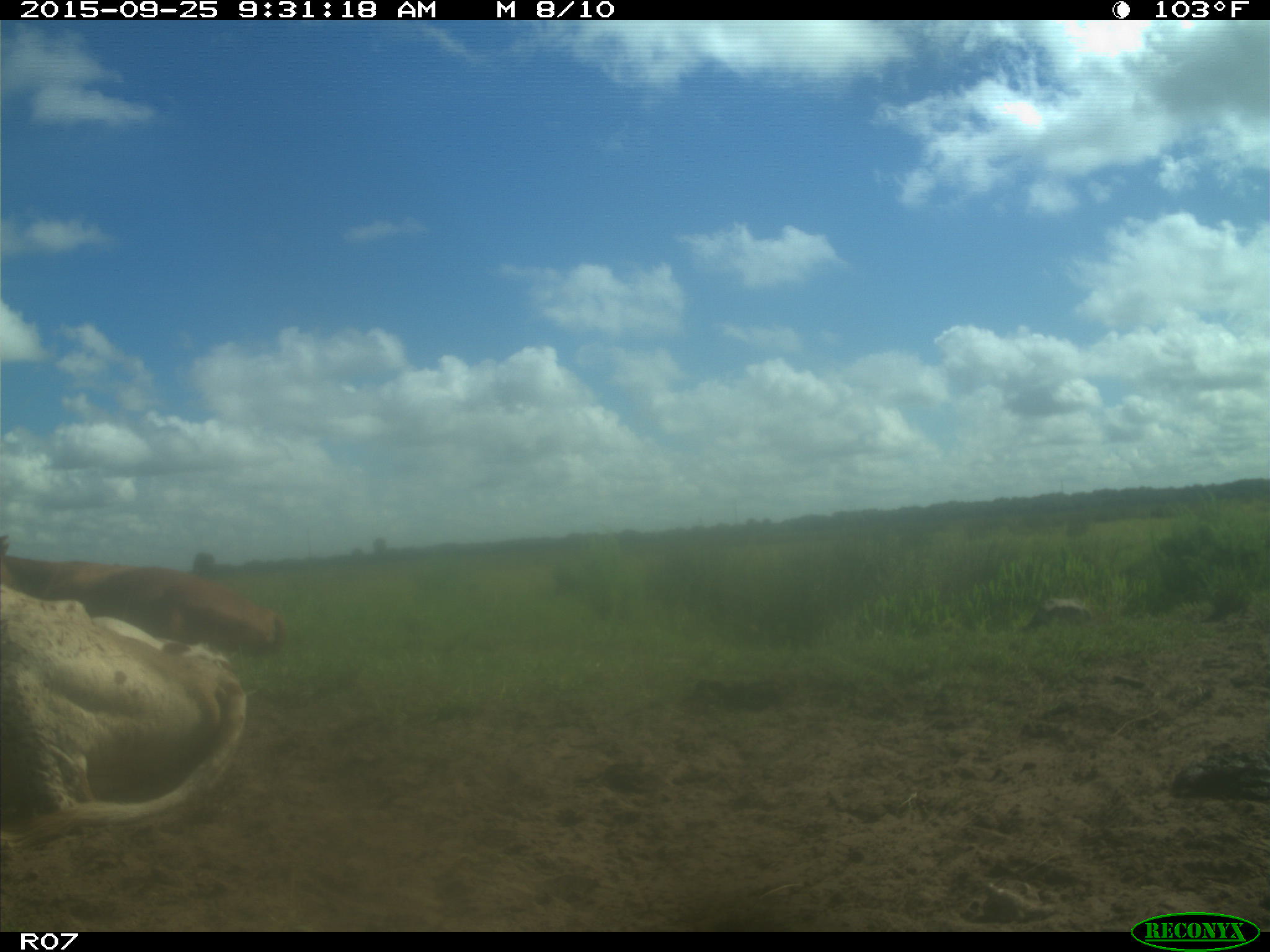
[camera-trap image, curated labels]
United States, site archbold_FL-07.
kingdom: Animalia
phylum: Chordata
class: Mammalia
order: Artiodactyla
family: Bovidae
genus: Bos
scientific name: Bos taurus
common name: domestic cow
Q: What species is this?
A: Bos taurus (domestic cow).